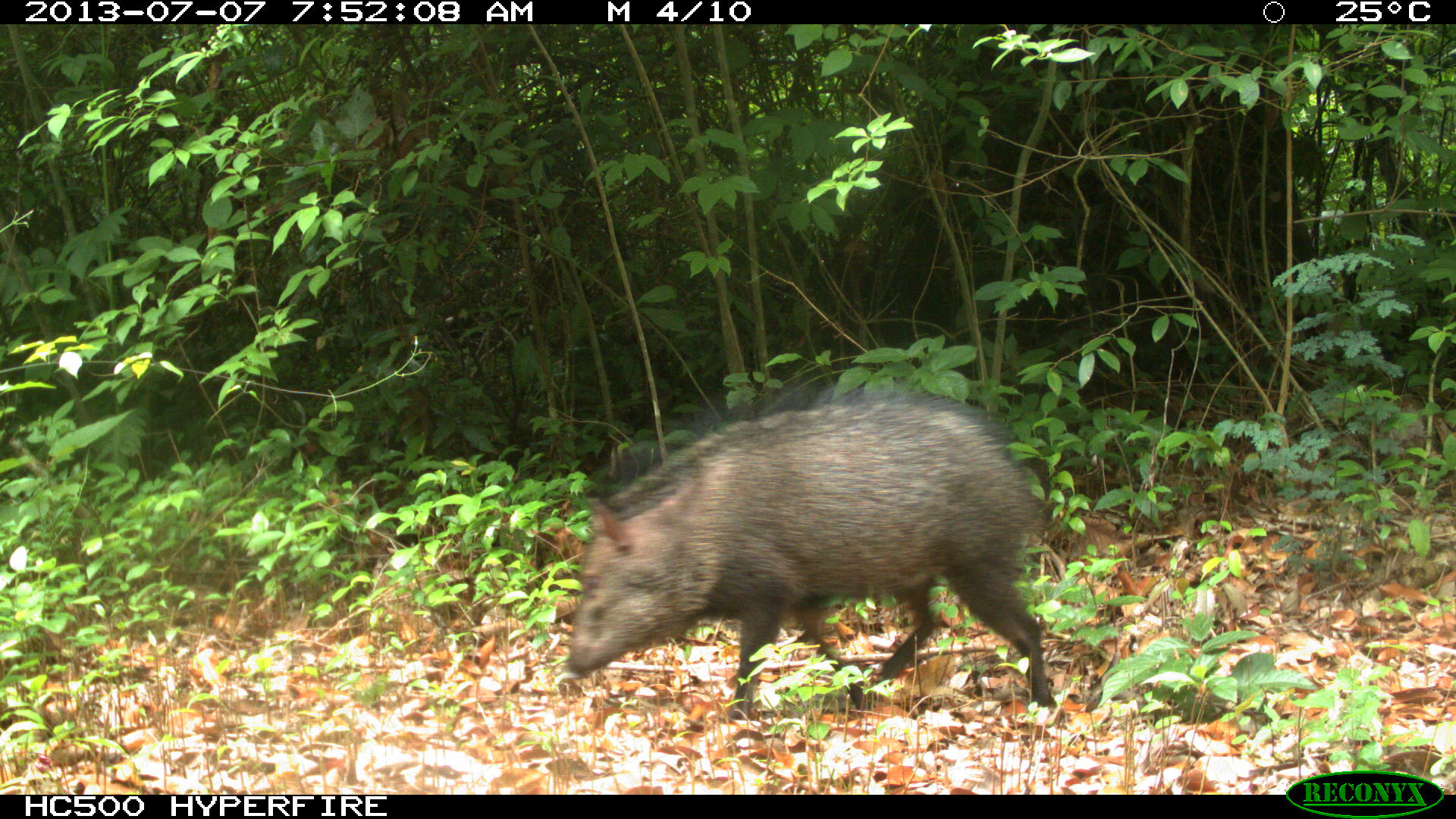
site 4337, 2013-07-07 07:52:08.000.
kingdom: Animalia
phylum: Chordata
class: Mammalia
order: Artiodactyla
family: Tayassuidae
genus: Pecari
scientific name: Pecari tajacu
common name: collared peccary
Pecari tajacu (collared peccary), count 1.